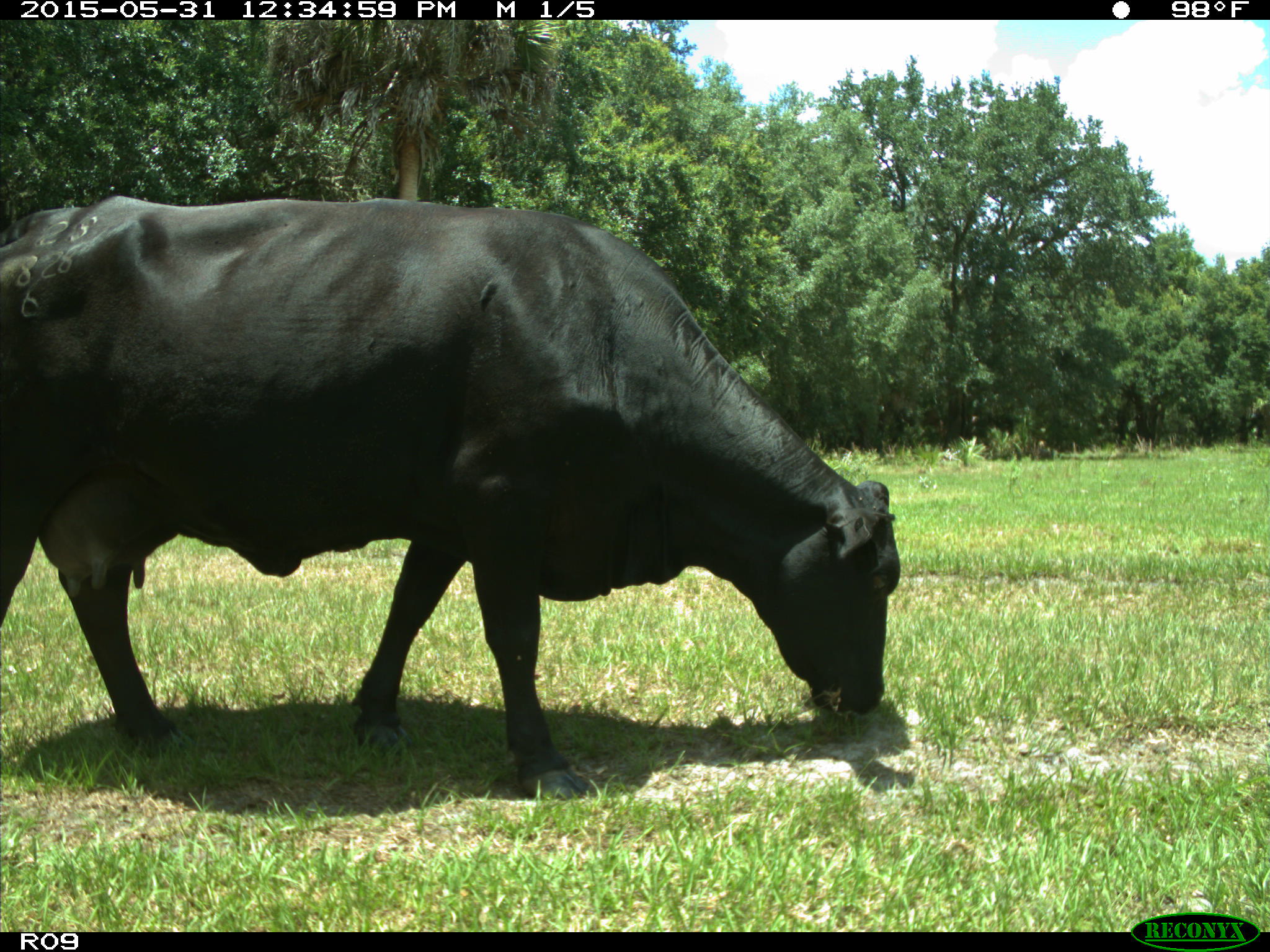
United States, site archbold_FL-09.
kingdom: Animalia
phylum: Chordata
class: Mammalia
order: Artiodactyla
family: Bovidae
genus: Bos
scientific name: Bos taurus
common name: domestic cow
Bos taurus (domestic cow).